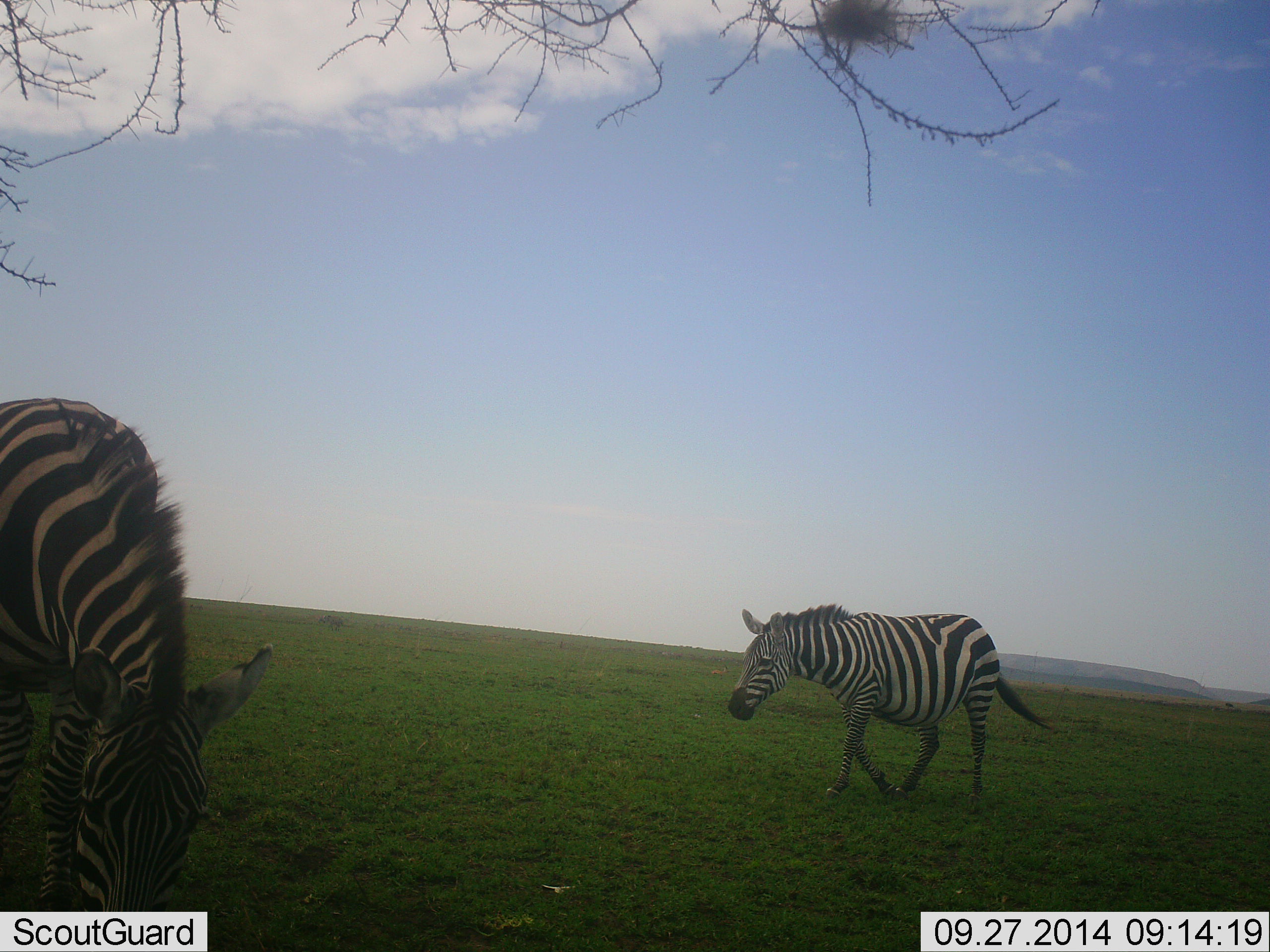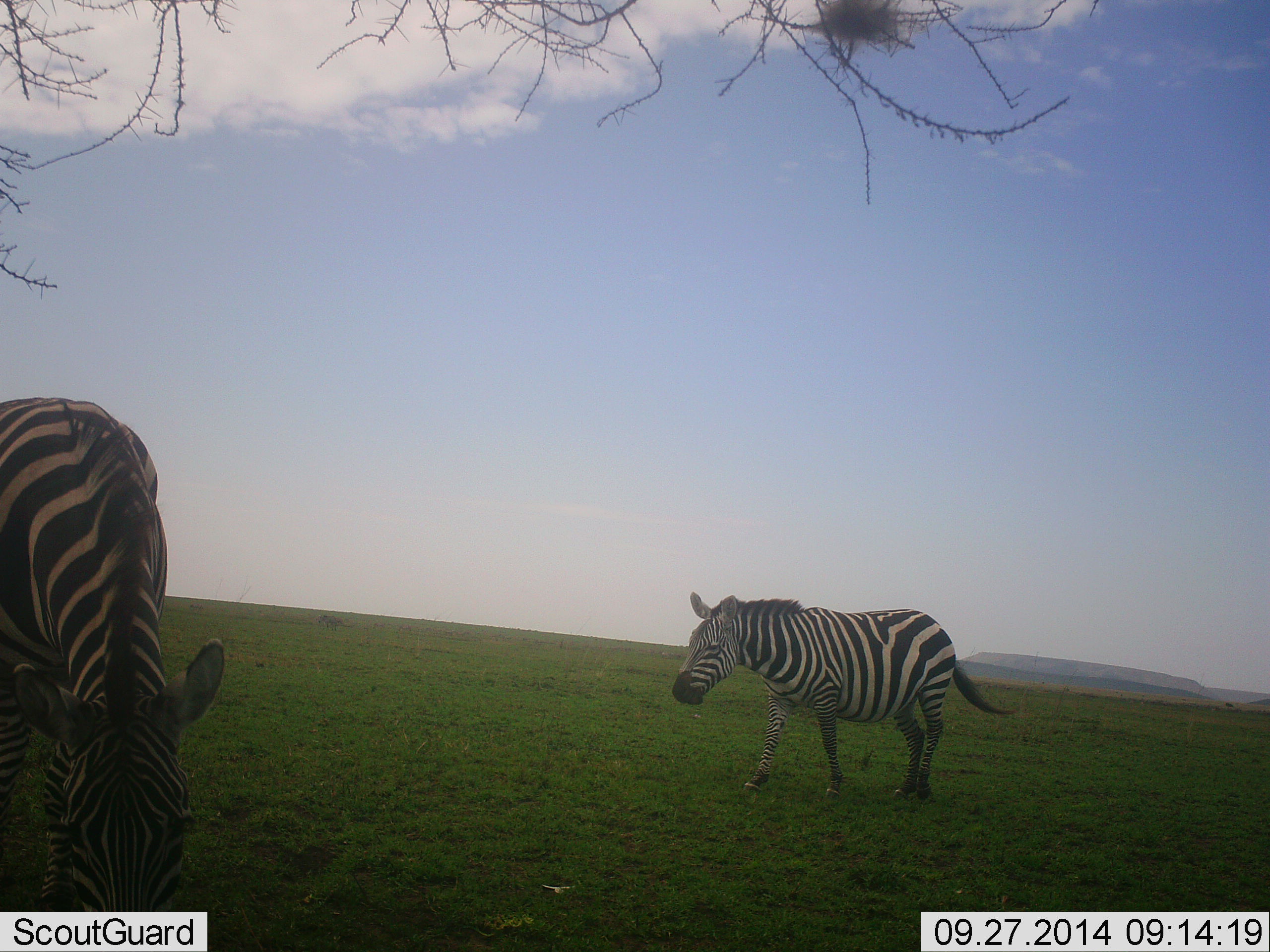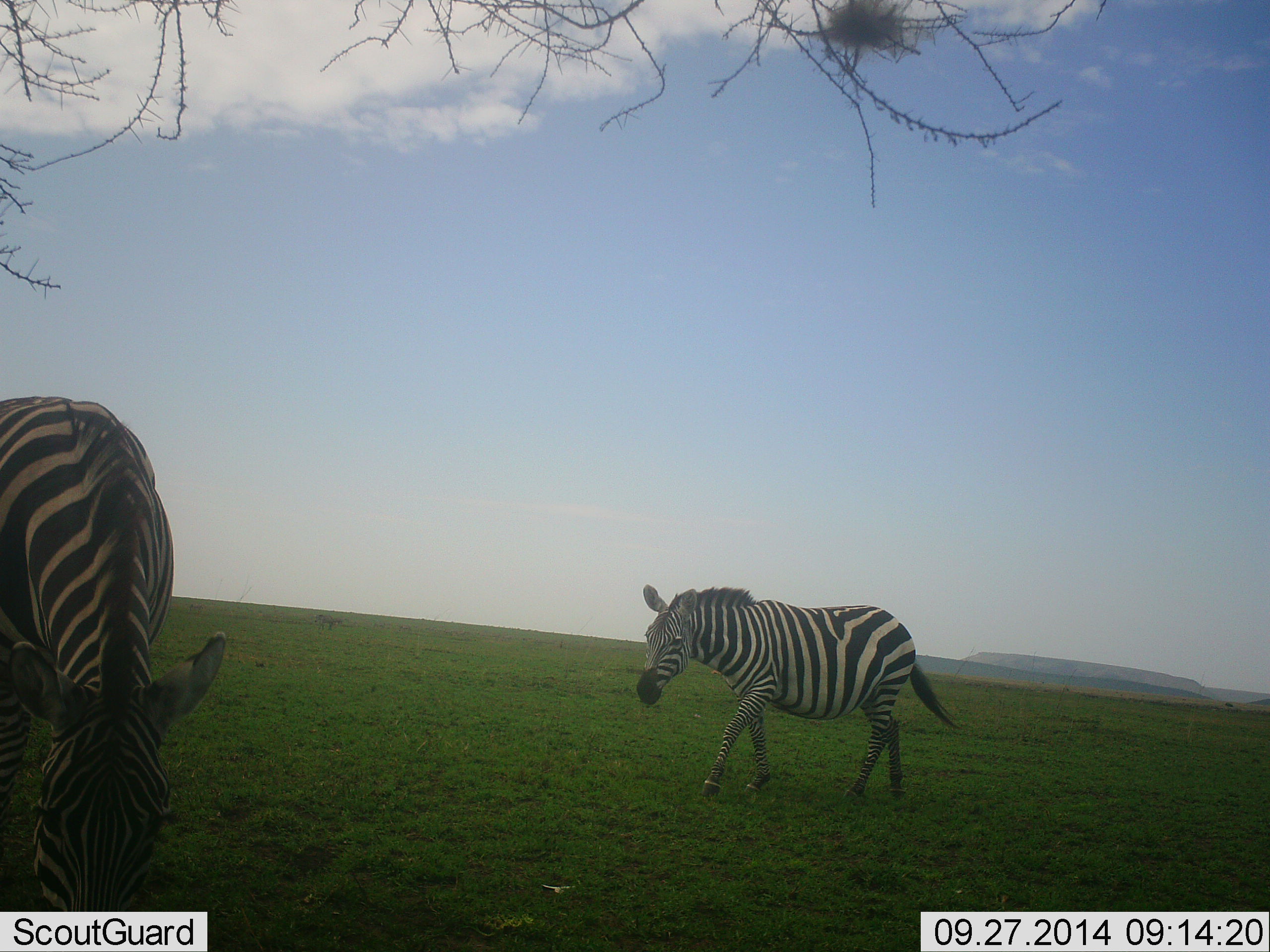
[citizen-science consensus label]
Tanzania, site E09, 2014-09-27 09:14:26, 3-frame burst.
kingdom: Animalia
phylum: Chordata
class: Mammalia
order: Perissodactyla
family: Equidae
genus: Equus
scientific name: Equus quagga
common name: plains zebra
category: zebra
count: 2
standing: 10%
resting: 0%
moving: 80%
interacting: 0%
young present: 0%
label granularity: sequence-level